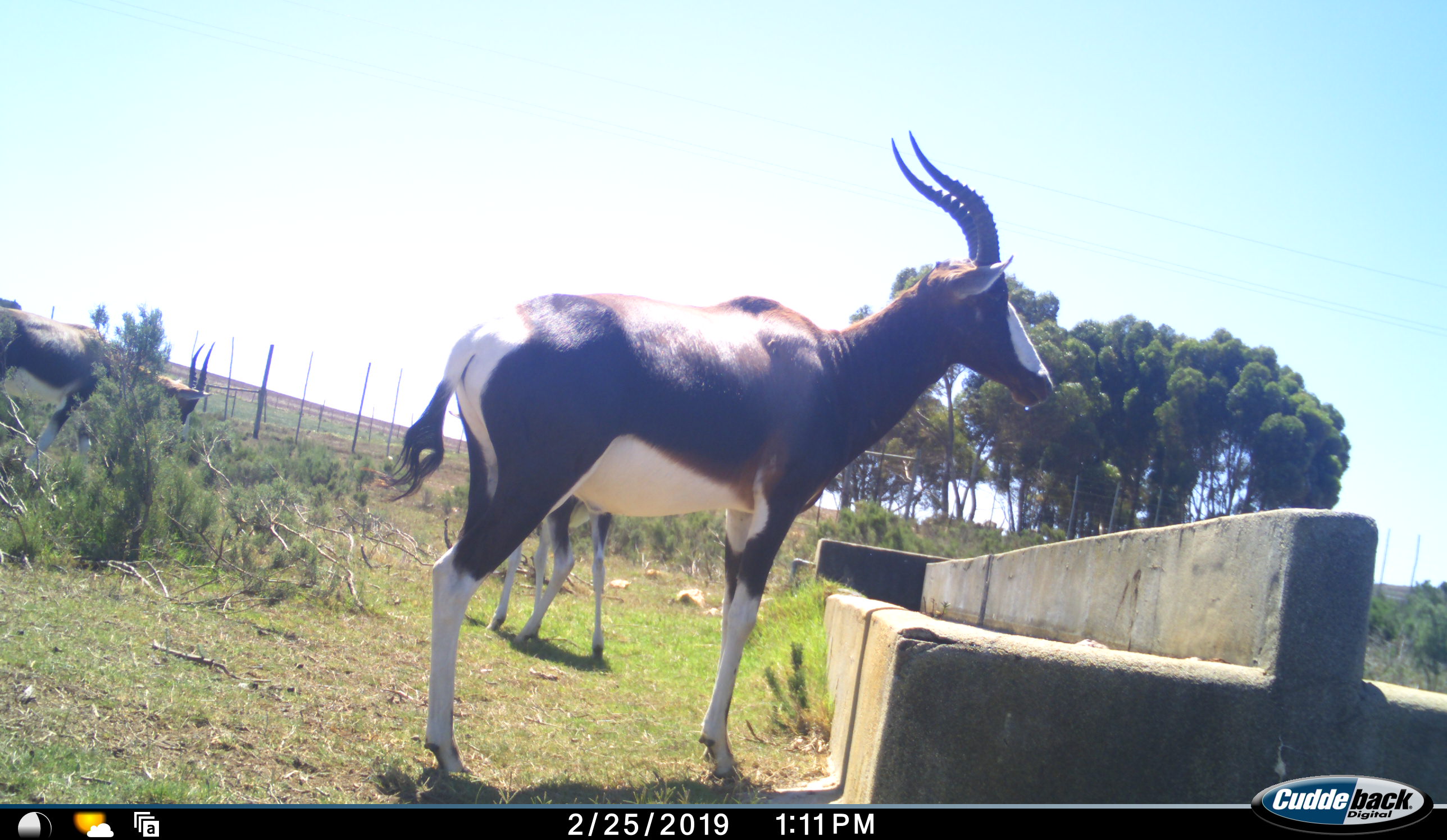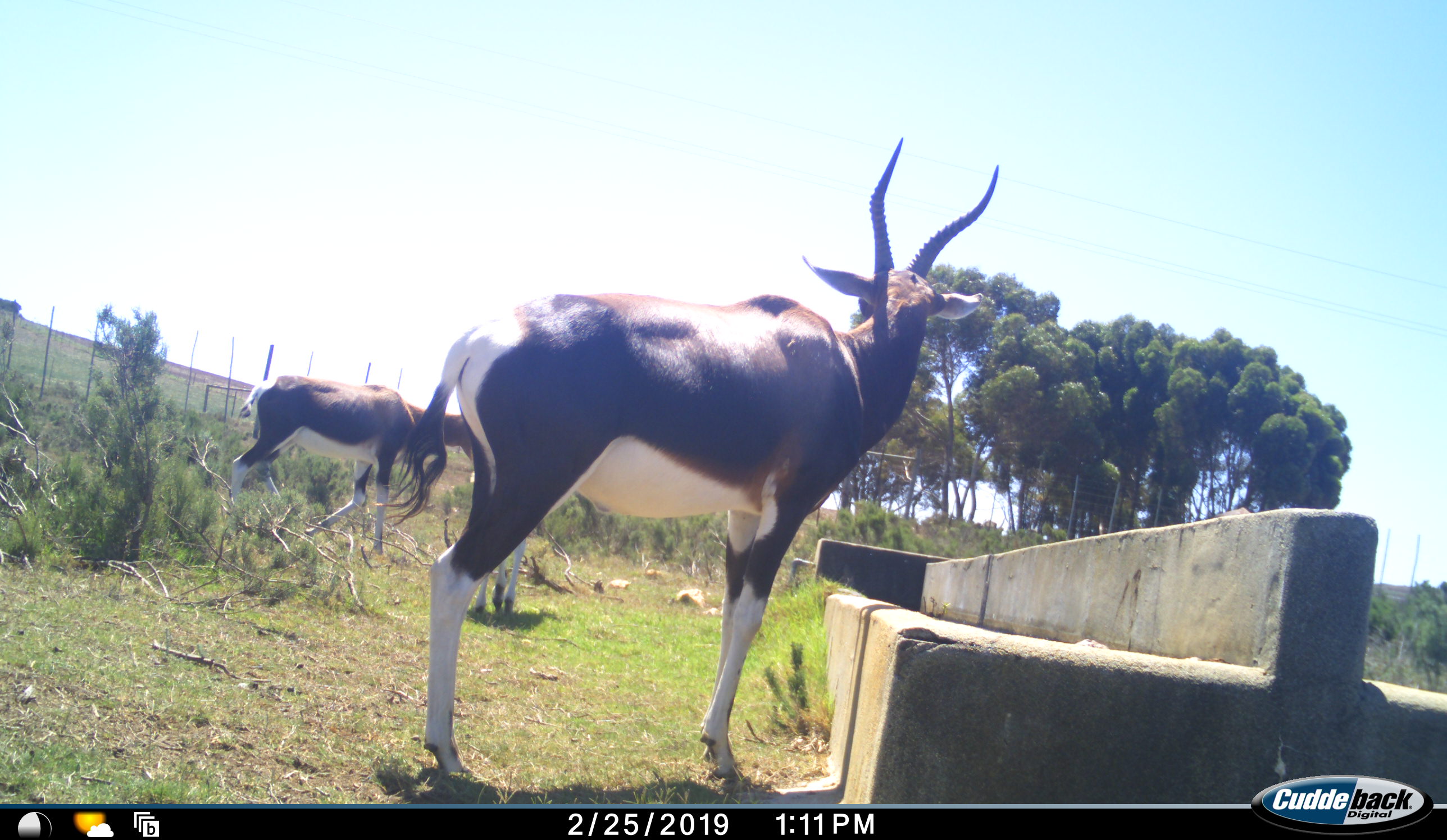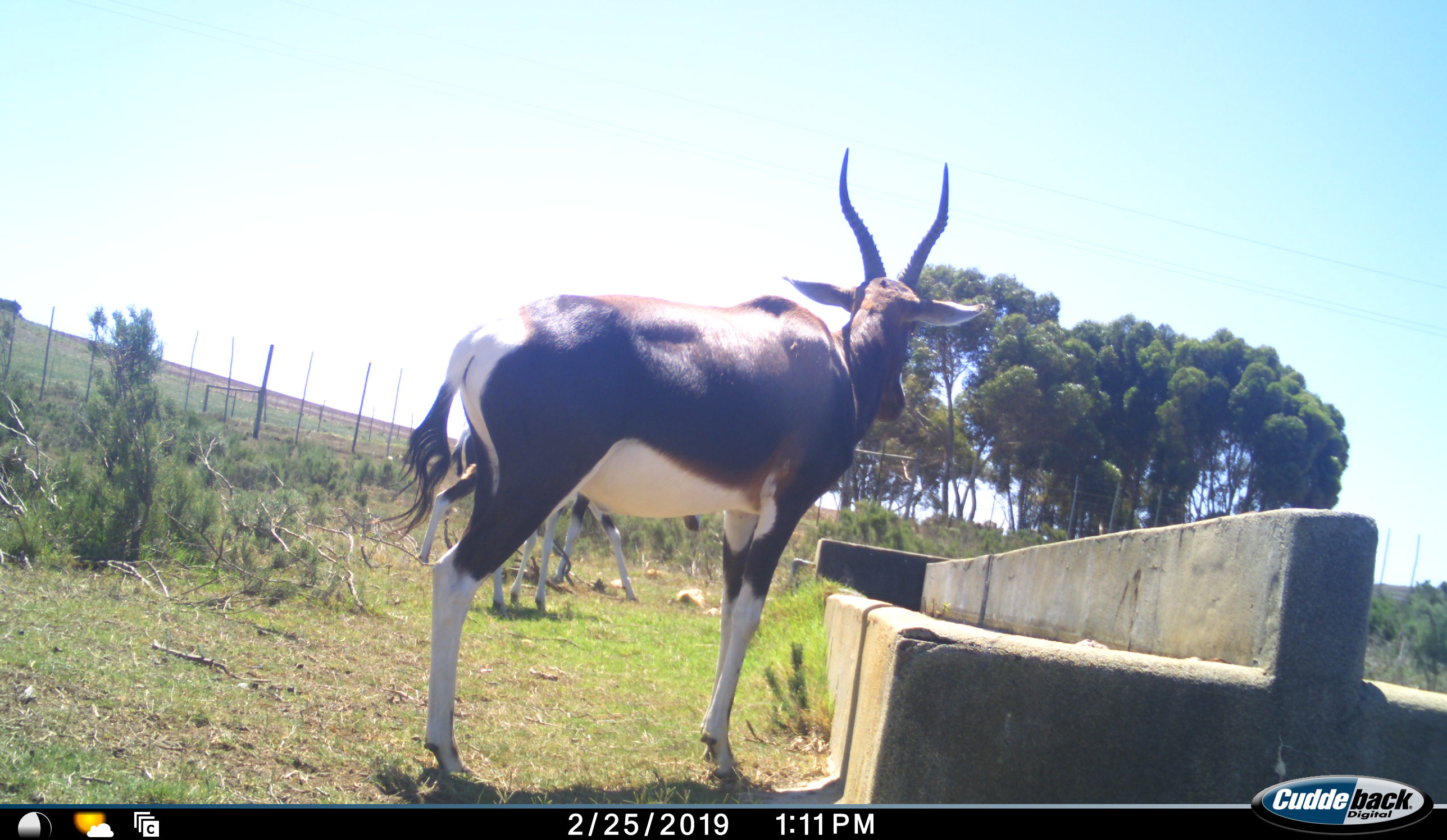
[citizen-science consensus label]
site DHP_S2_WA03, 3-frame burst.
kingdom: Animalia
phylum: Chordata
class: Mammalia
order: Artiodactyla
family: Bovidae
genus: Damaliscus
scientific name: Damaliscus pygargus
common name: bontebok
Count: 3.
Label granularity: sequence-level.